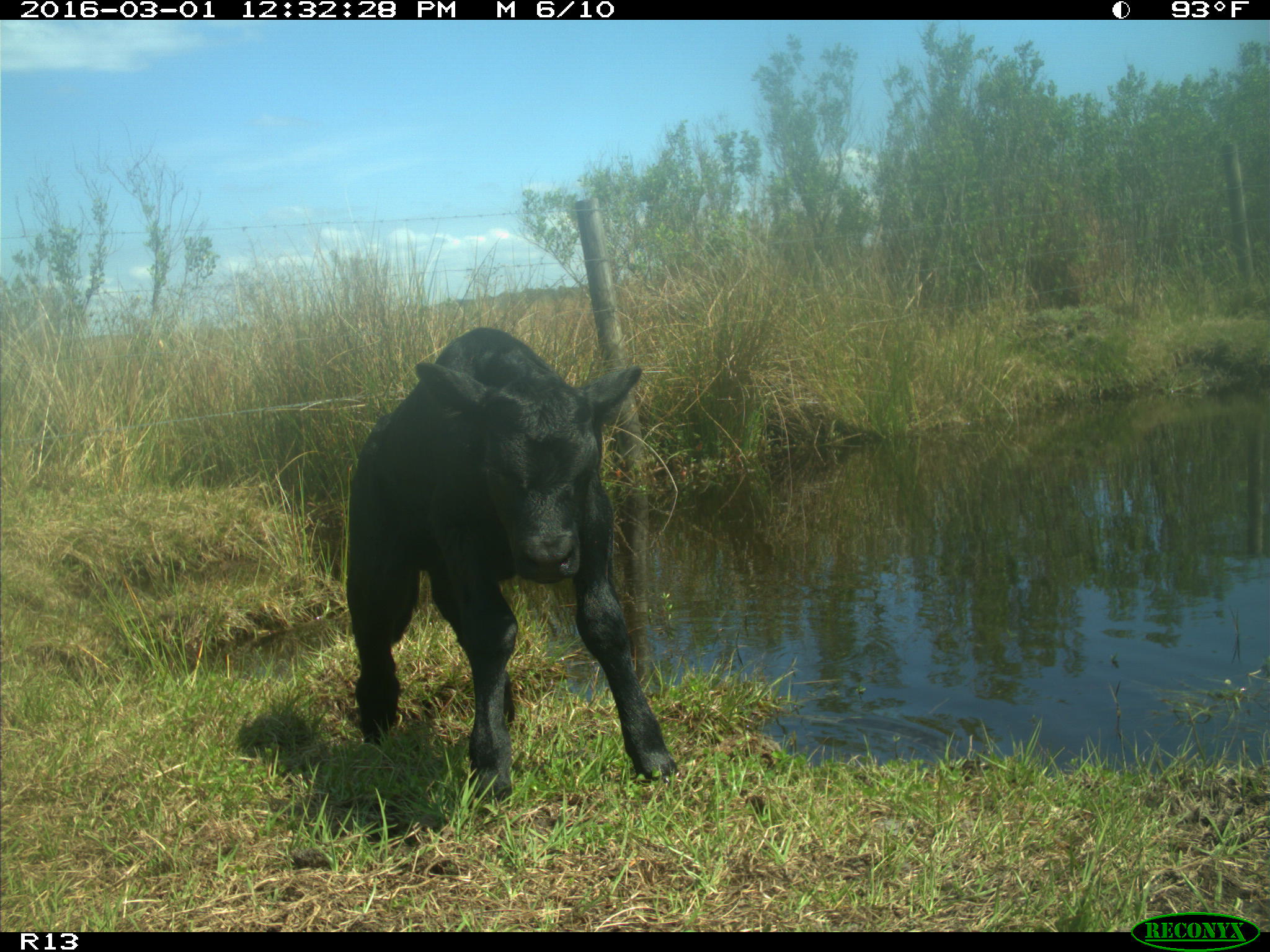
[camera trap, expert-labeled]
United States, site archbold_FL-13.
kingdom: Animalia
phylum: Chordata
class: Mammalia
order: Artiodactyla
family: Bovidae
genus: Bos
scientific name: Bos taurus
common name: domestic cow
Bos taurus (domestic cow).